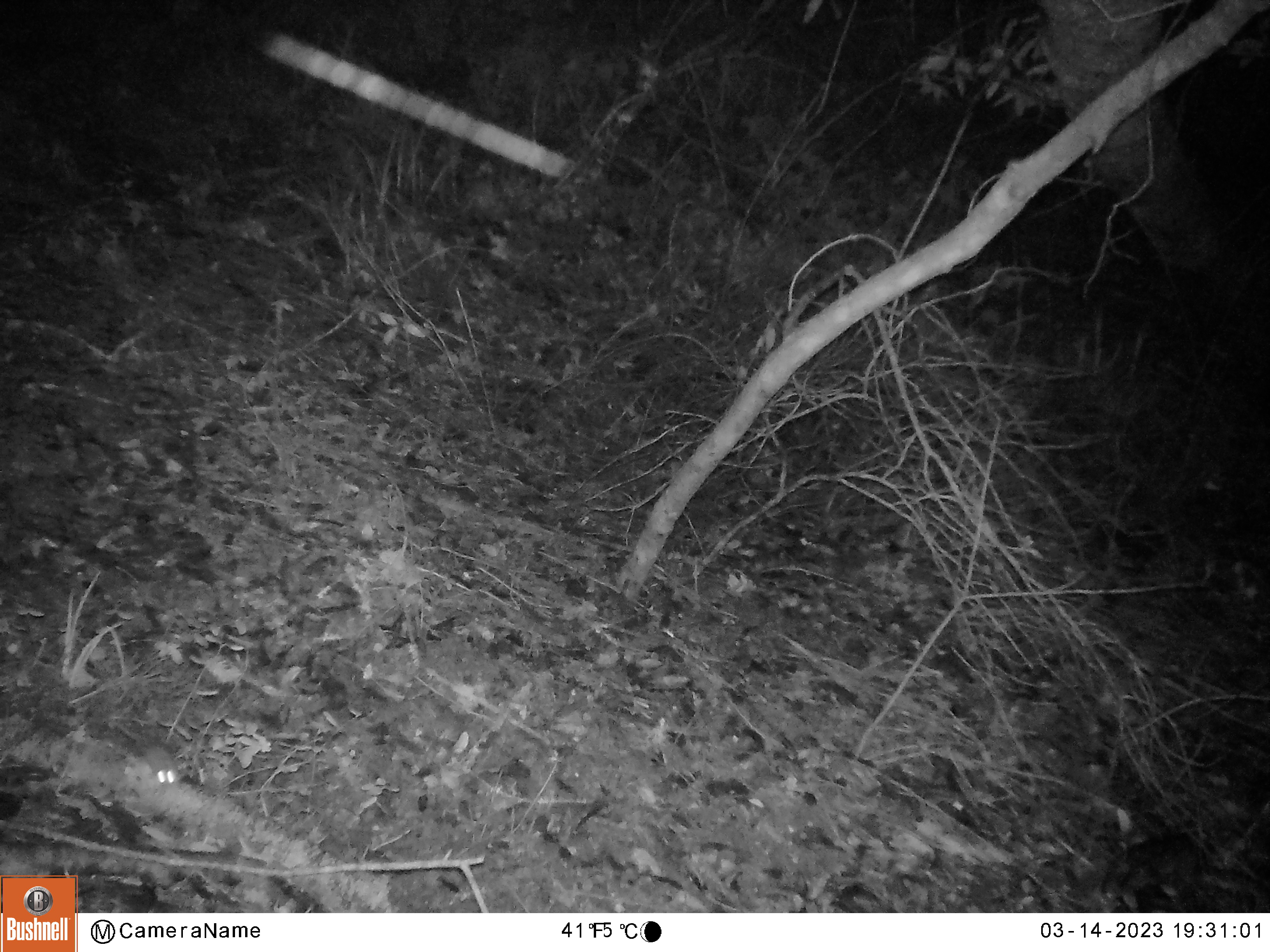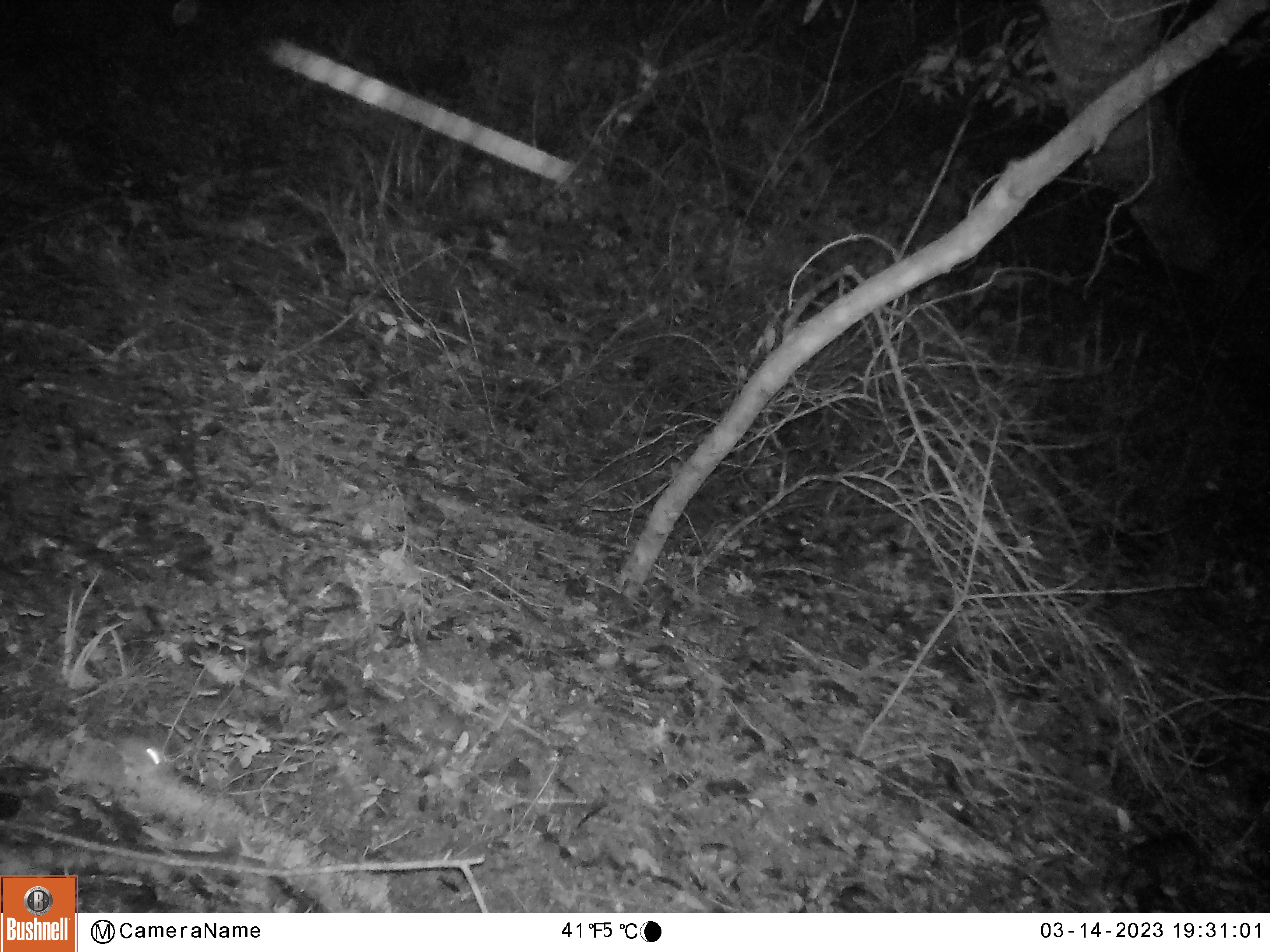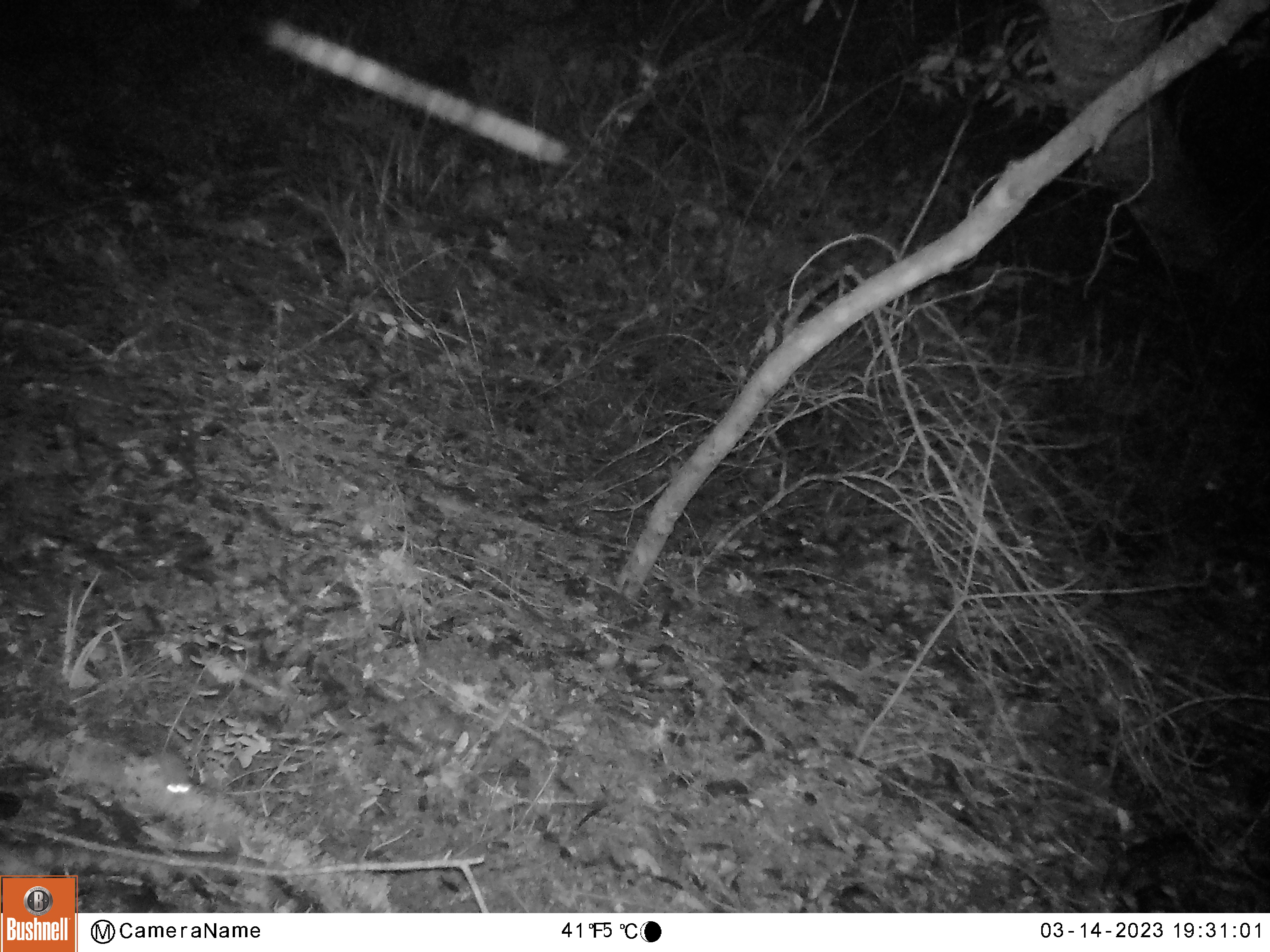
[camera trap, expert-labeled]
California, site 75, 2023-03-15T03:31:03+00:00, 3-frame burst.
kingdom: Animalia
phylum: Chordata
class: Mammalia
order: Rodentia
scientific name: Rodentia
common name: mouse or rat